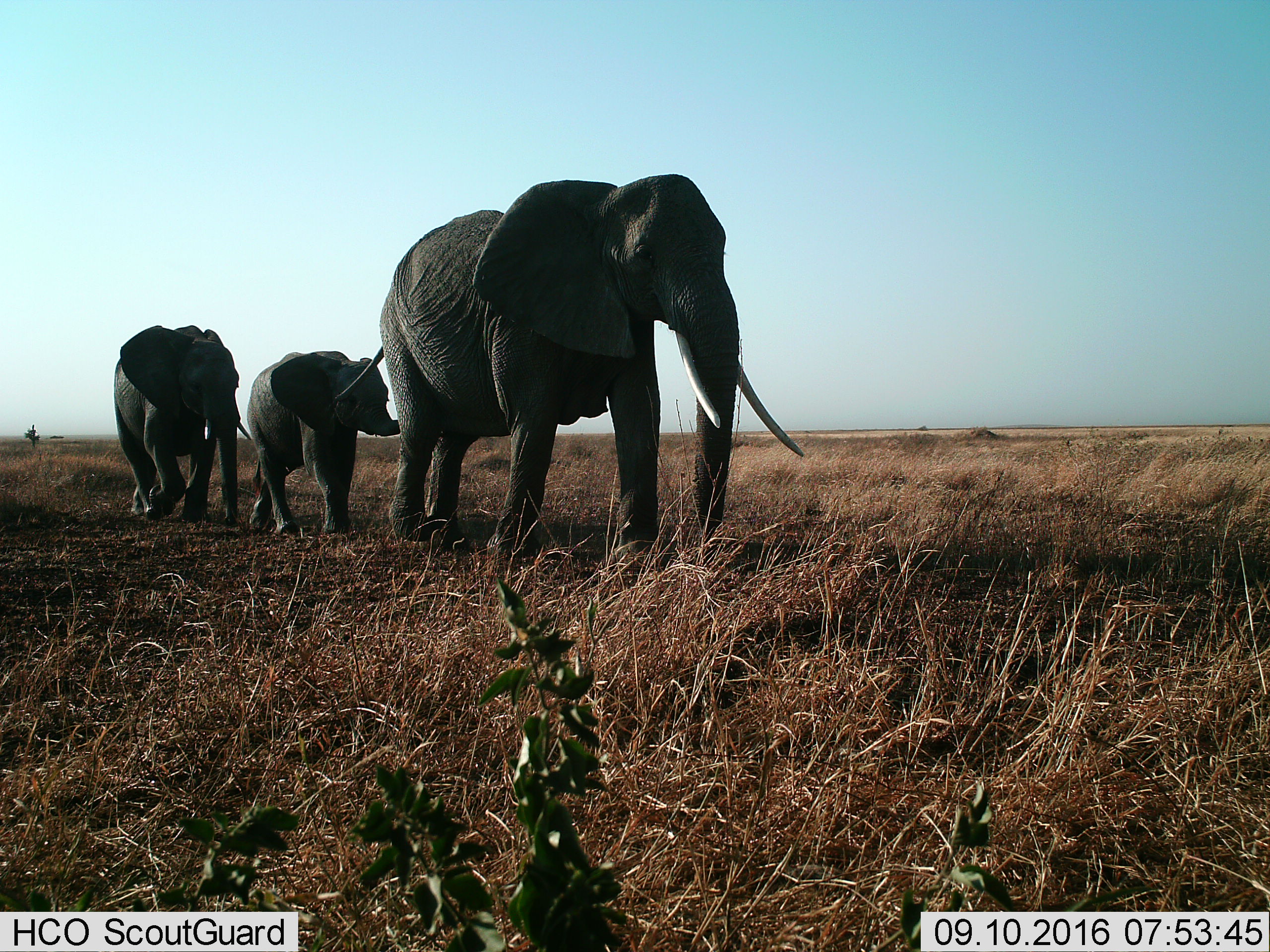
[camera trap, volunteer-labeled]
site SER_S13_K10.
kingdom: Animalia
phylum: Chordata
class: Mammalia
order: Proboscidea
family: Elephantidae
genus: Loxodonta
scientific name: Loxodonta africana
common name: african bush elephant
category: elephant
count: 3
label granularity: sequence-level